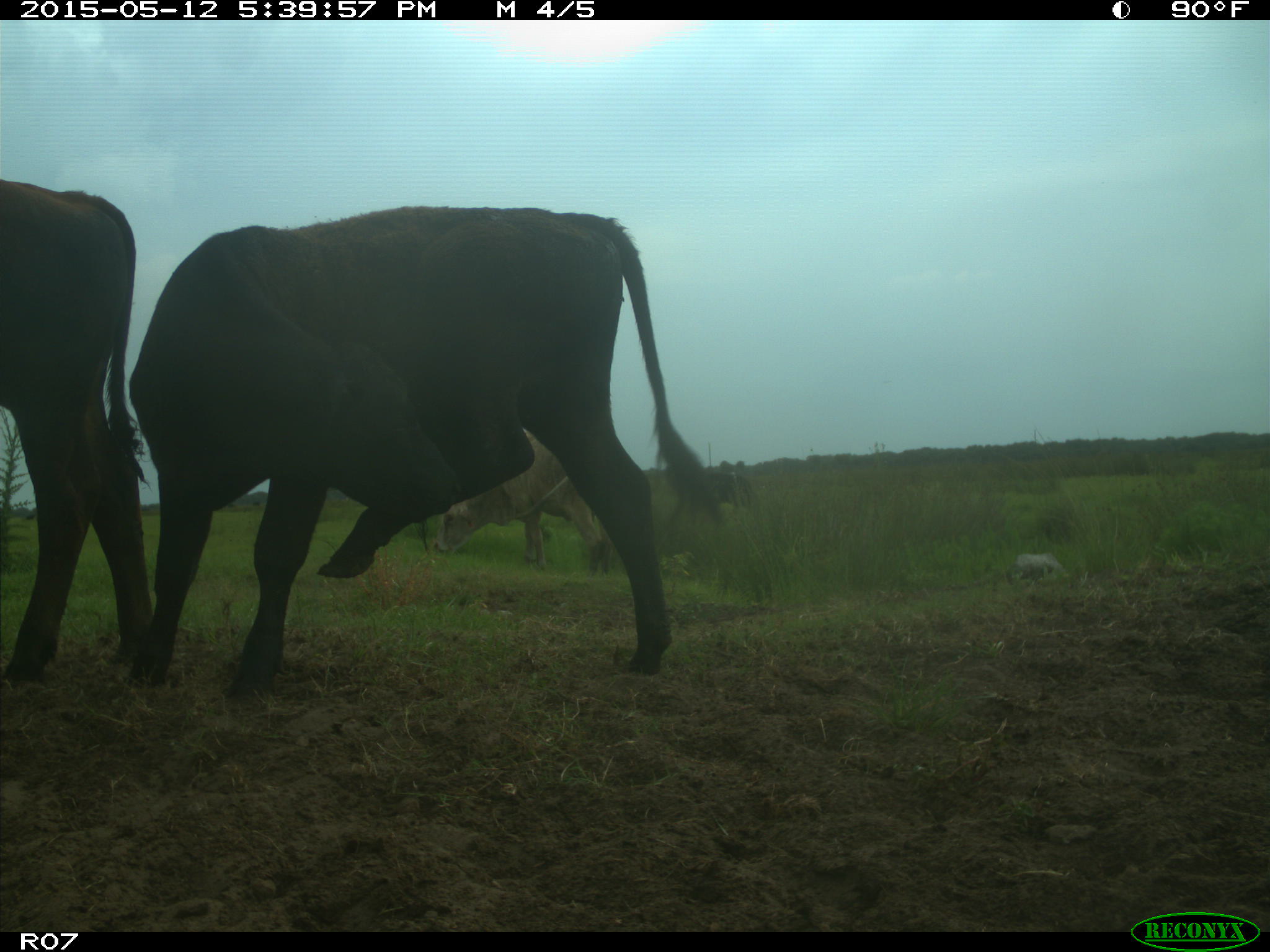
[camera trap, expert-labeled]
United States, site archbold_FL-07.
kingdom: Animalia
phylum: Chordata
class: Mammalia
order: Artiodactyla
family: Bovidae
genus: Bos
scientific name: Bos taurus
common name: domestic cow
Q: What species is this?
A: Bos taurus (domestic cow).